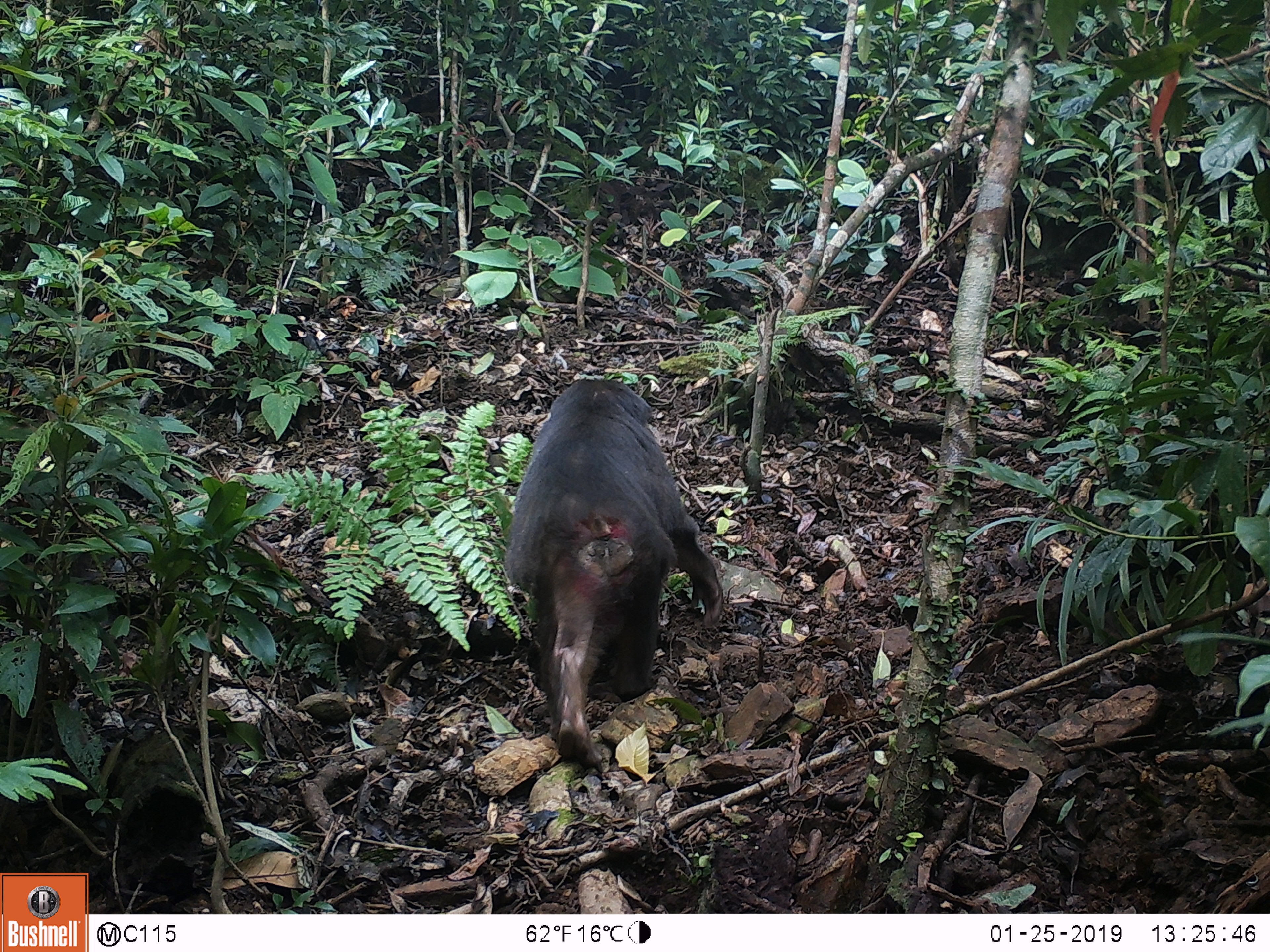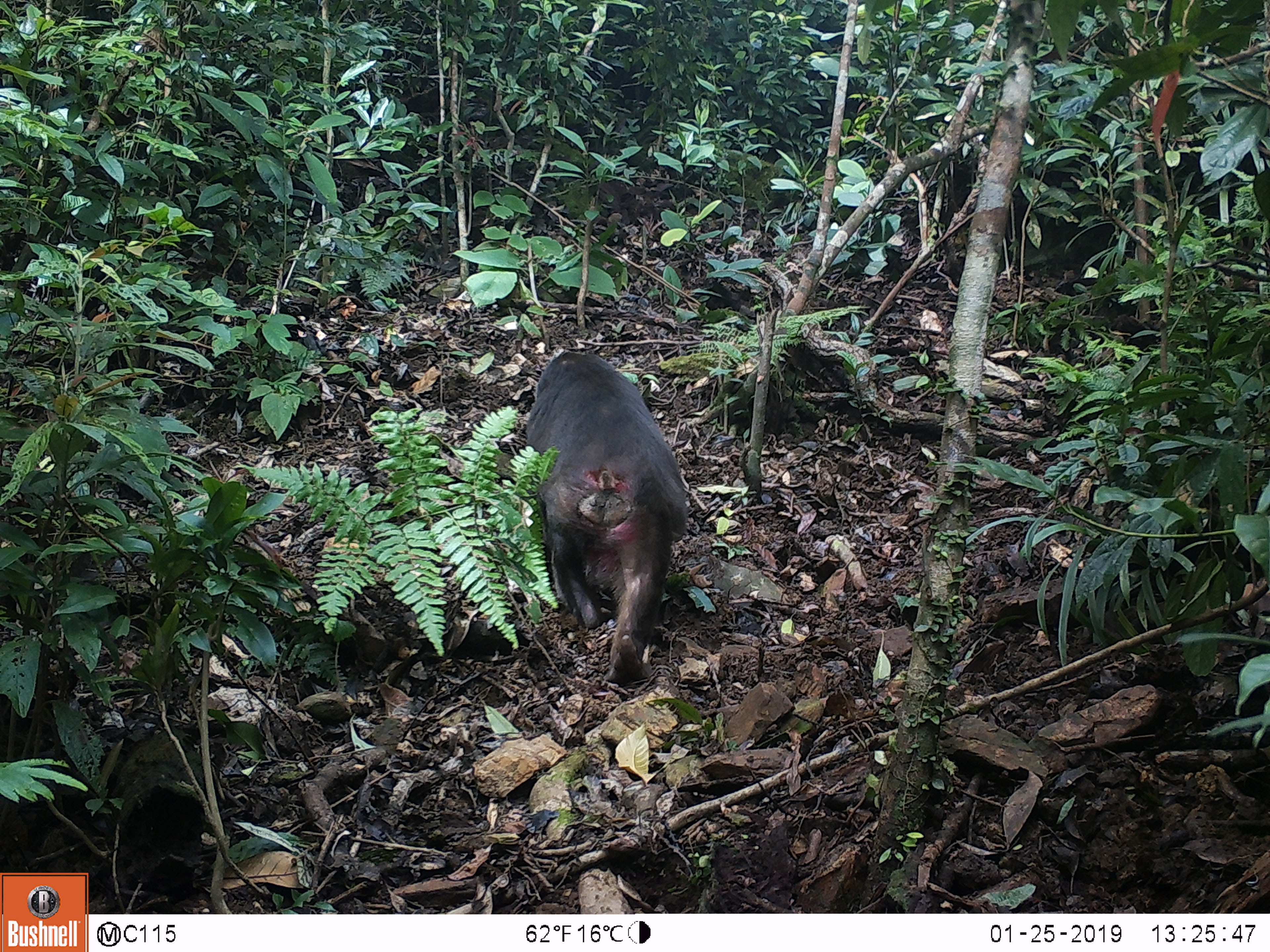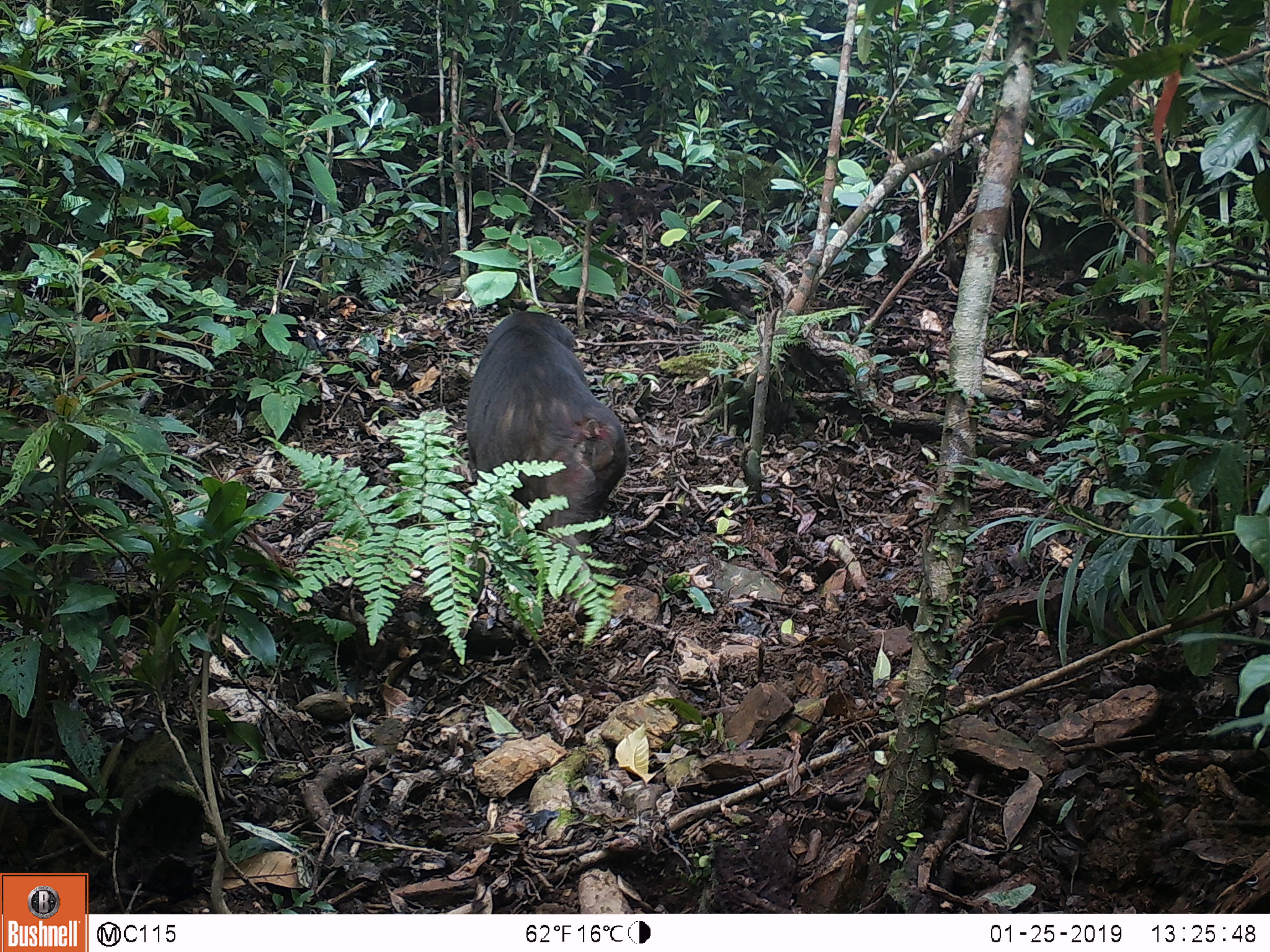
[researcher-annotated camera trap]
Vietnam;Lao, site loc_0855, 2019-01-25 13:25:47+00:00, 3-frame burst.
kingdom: Animalia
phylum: Chordata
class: Mammalia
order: Primates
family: Cercopithecidae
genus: Macaca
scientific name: Macaca arctoides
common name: stump-tailed macaque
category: stump tailed macaque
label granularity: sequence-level